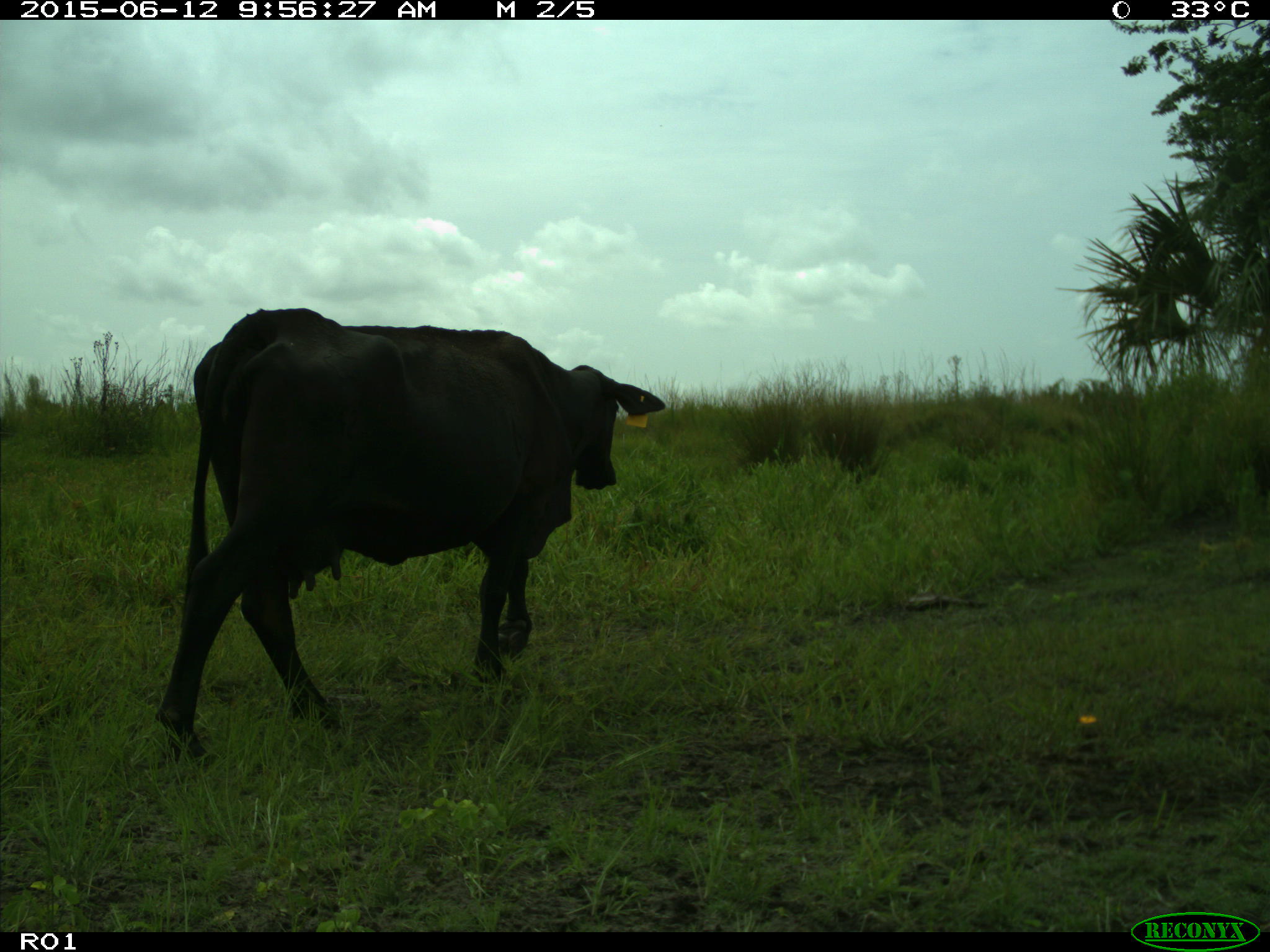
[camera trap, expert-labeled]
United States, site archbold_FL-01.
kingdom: Animalia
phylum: Chordata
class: Mammalia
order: Artiodactyla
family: Bovidae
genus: Bos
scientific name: Bos taurus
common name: domestic cow